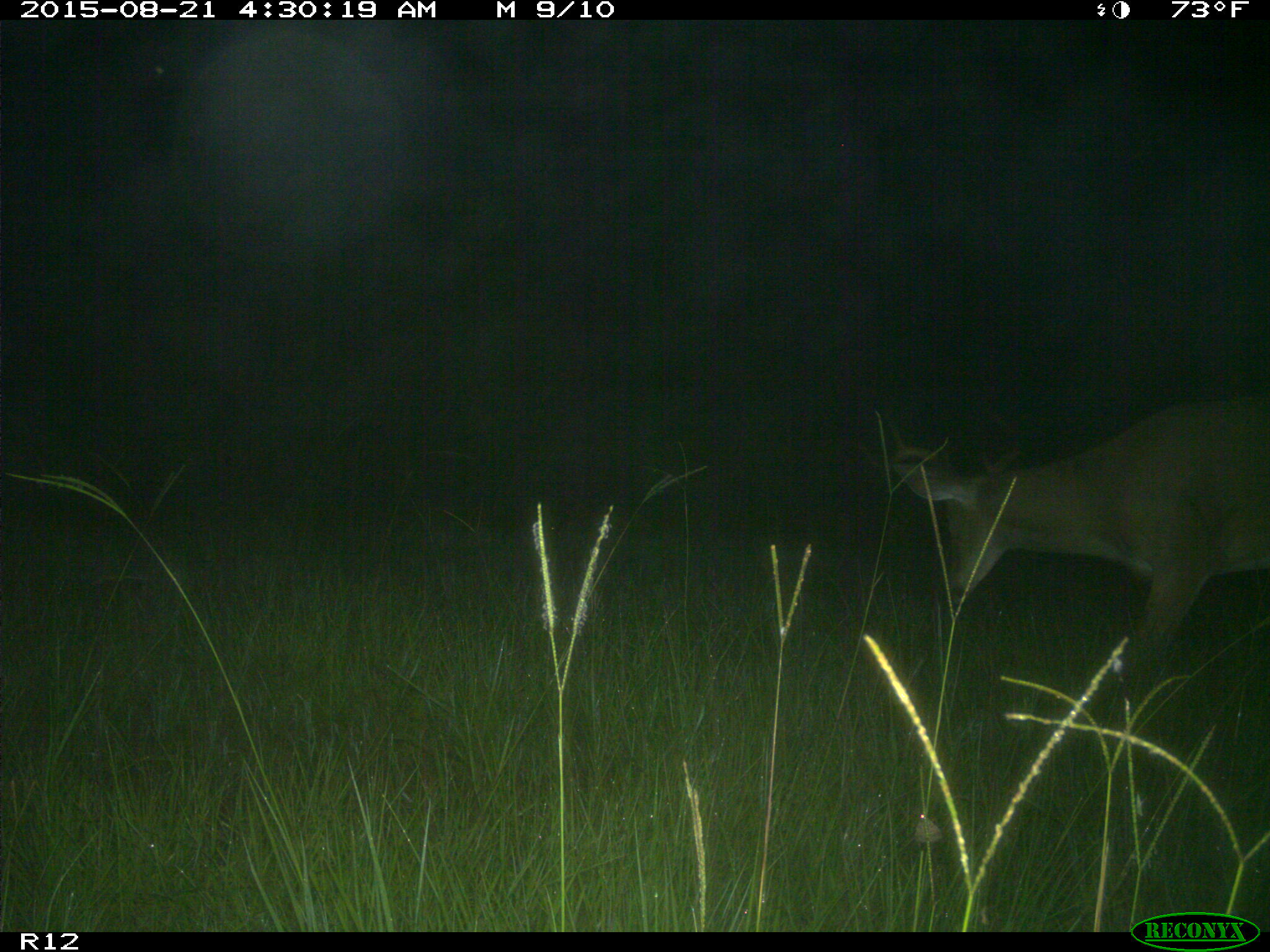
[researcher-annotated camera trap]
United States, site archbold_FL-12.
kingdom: Animalia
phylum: Chordata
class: Mammalia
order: Artiodactyla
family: Cervidae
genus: Odocoileus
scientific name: Odocoileus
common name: deer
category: unidentified deer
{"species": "unidentified deer (deer) (Odocoileus)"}